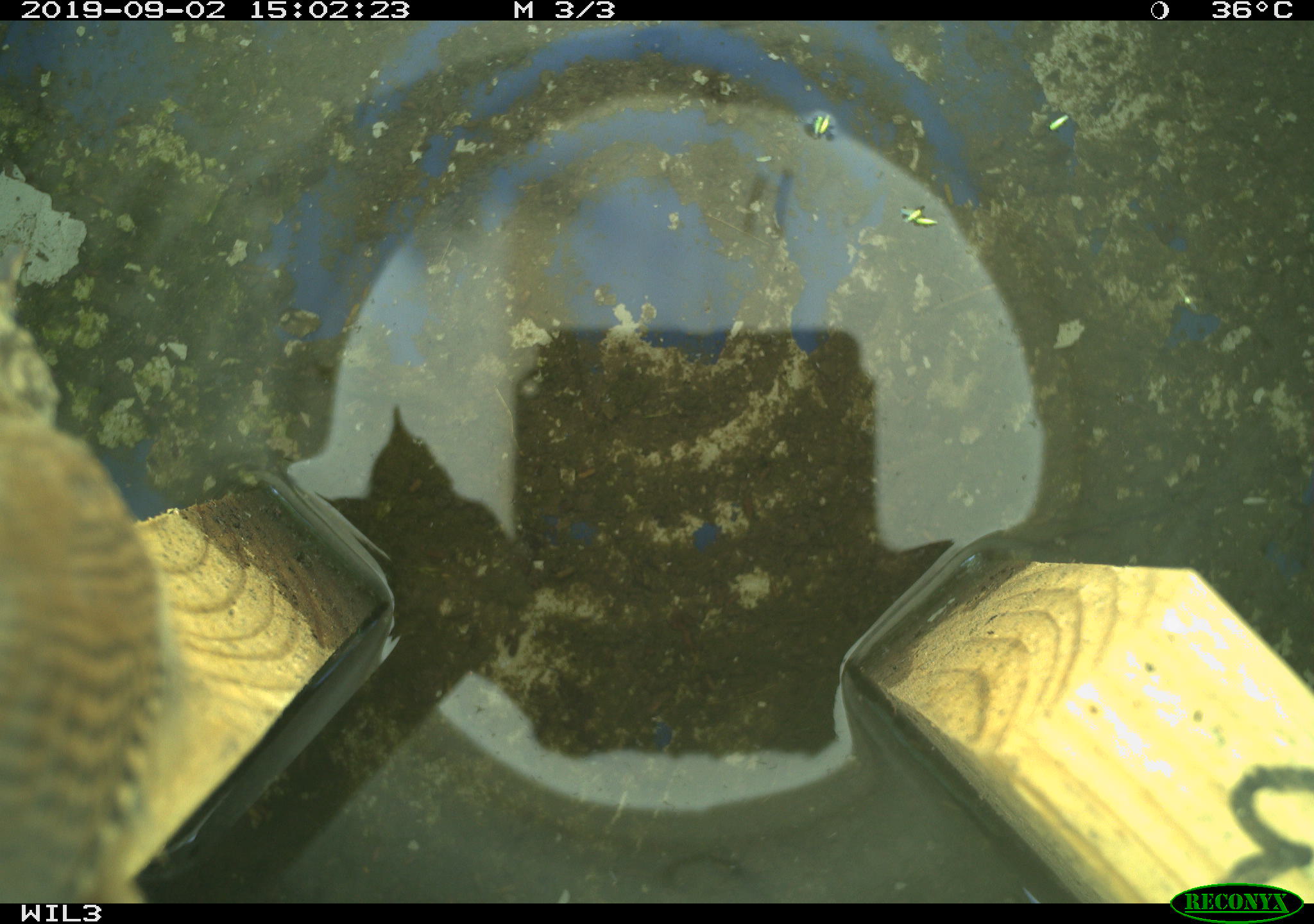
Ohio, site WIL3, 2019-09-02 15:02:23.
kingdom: Animalia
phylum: Chordata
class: Aves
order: Passeriformes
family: Troglodytidae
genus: Troglodytes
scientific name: Troglodytes aedon aedon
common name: northern house wren